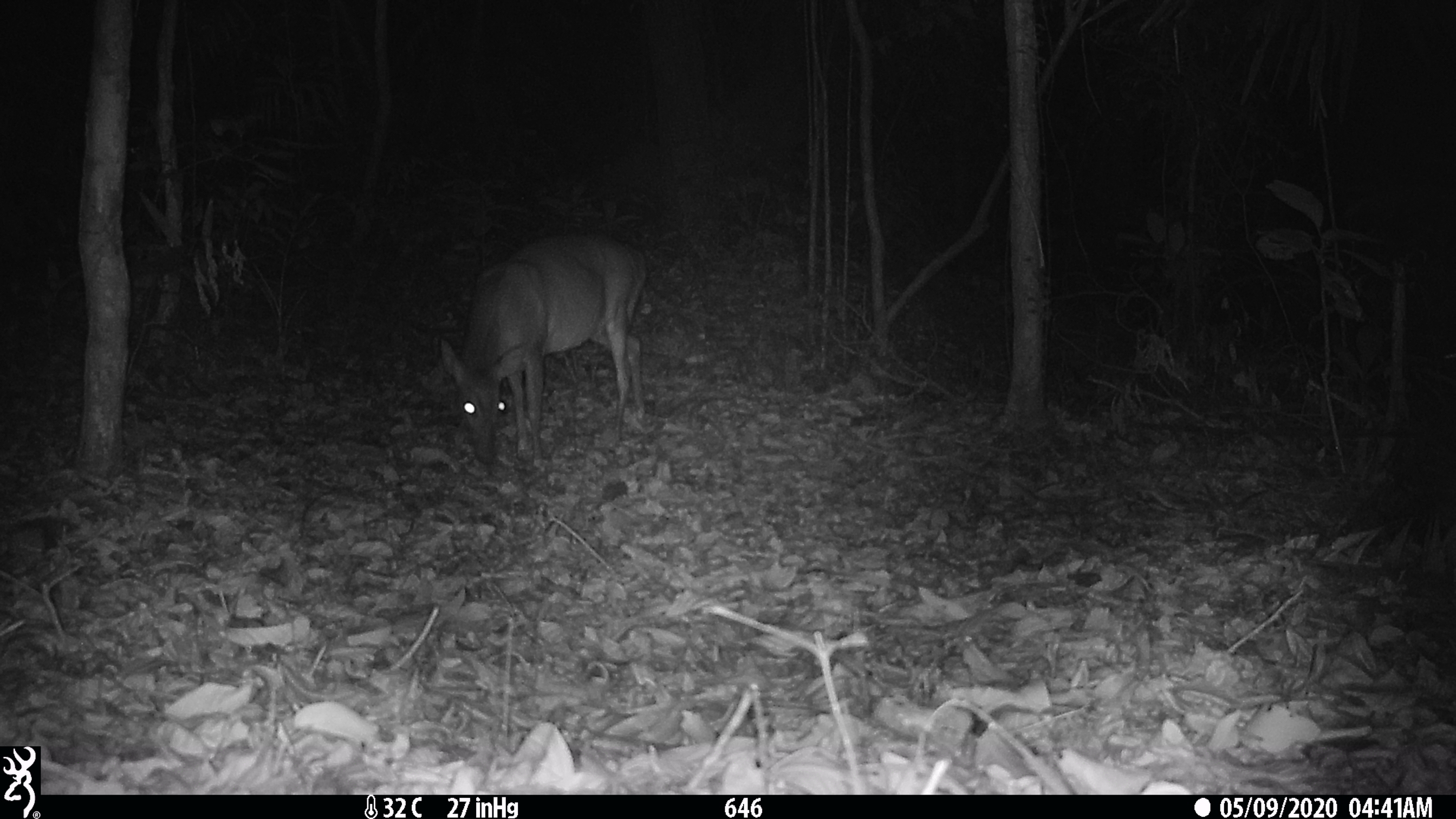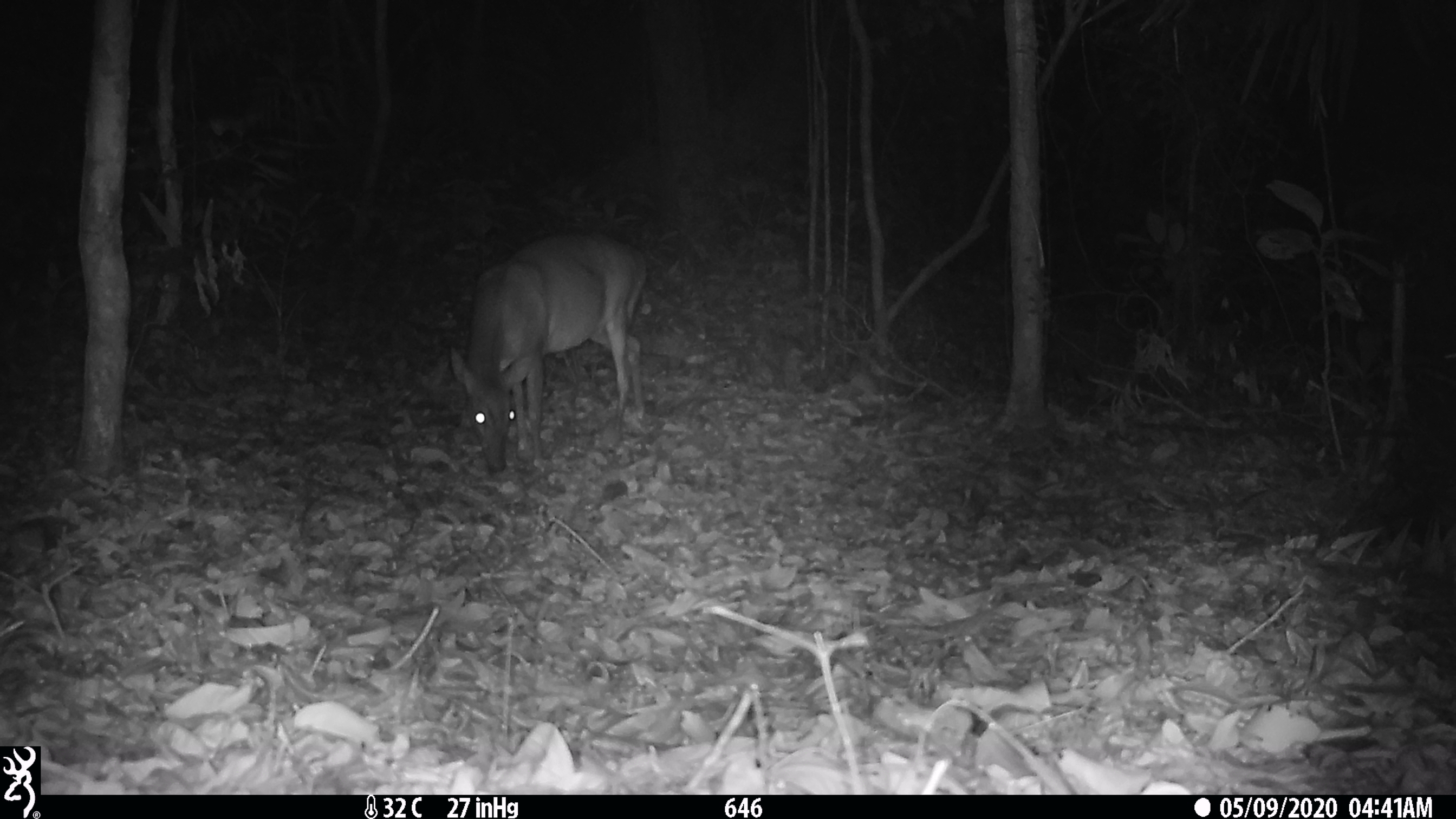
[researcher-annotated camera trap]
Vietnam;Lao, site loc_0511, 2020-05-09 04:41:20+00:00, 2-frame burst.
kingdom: Animalia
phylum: Chordata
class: Mammalia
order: Artiodactyla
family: Cervidae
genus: Muntiacus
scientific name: Muntiacus vuquangensis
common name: large-antlered muntjac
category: large antlered muntjac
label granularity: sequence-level